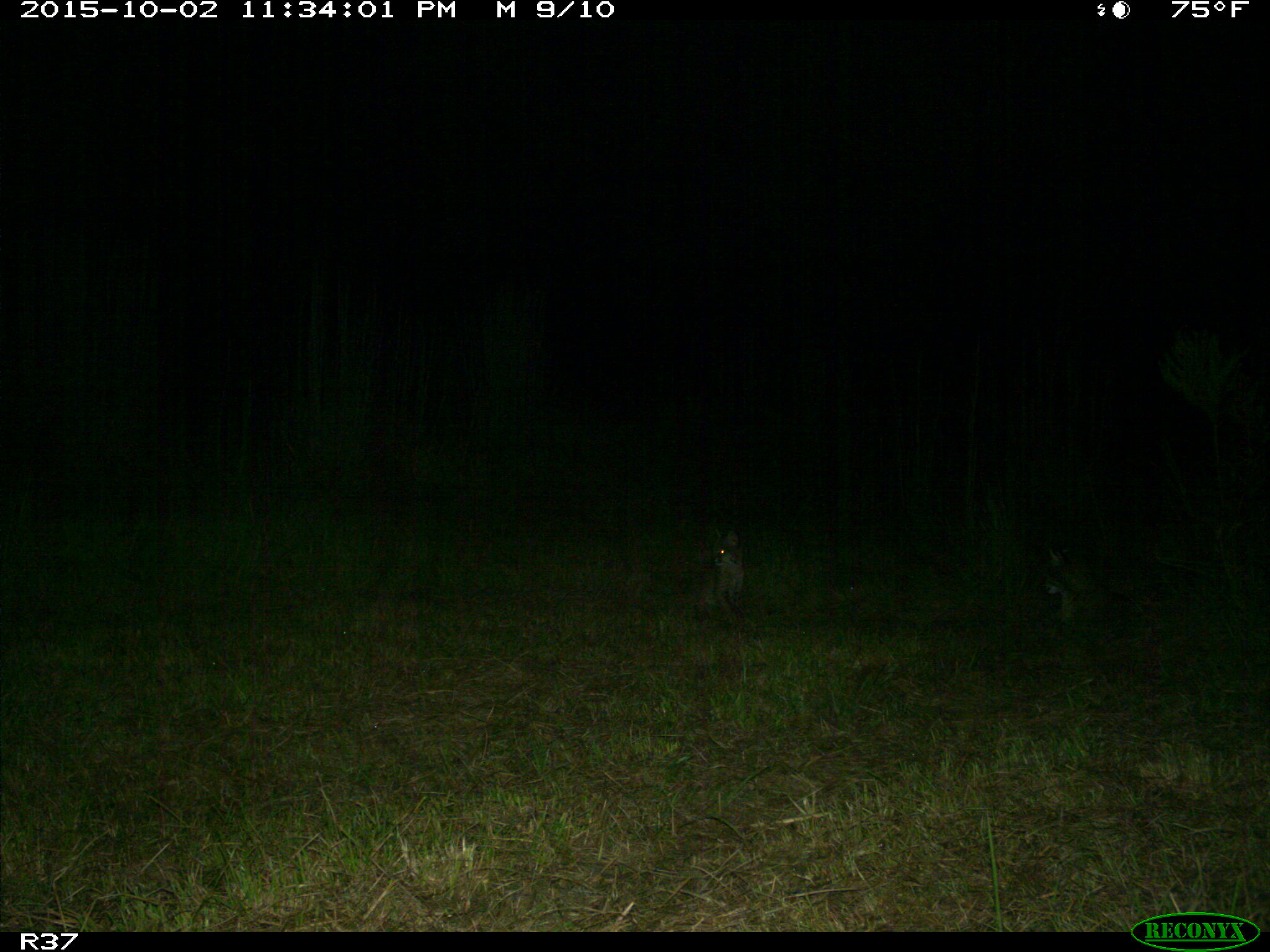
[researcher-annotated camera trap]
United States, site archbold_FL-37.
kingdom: Animalia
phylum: Chordata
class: Mammalia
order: Carnivora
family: Felidae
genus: Lynx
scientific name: Lynx rufus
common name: bobcat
Lynx rufus (bobcat).